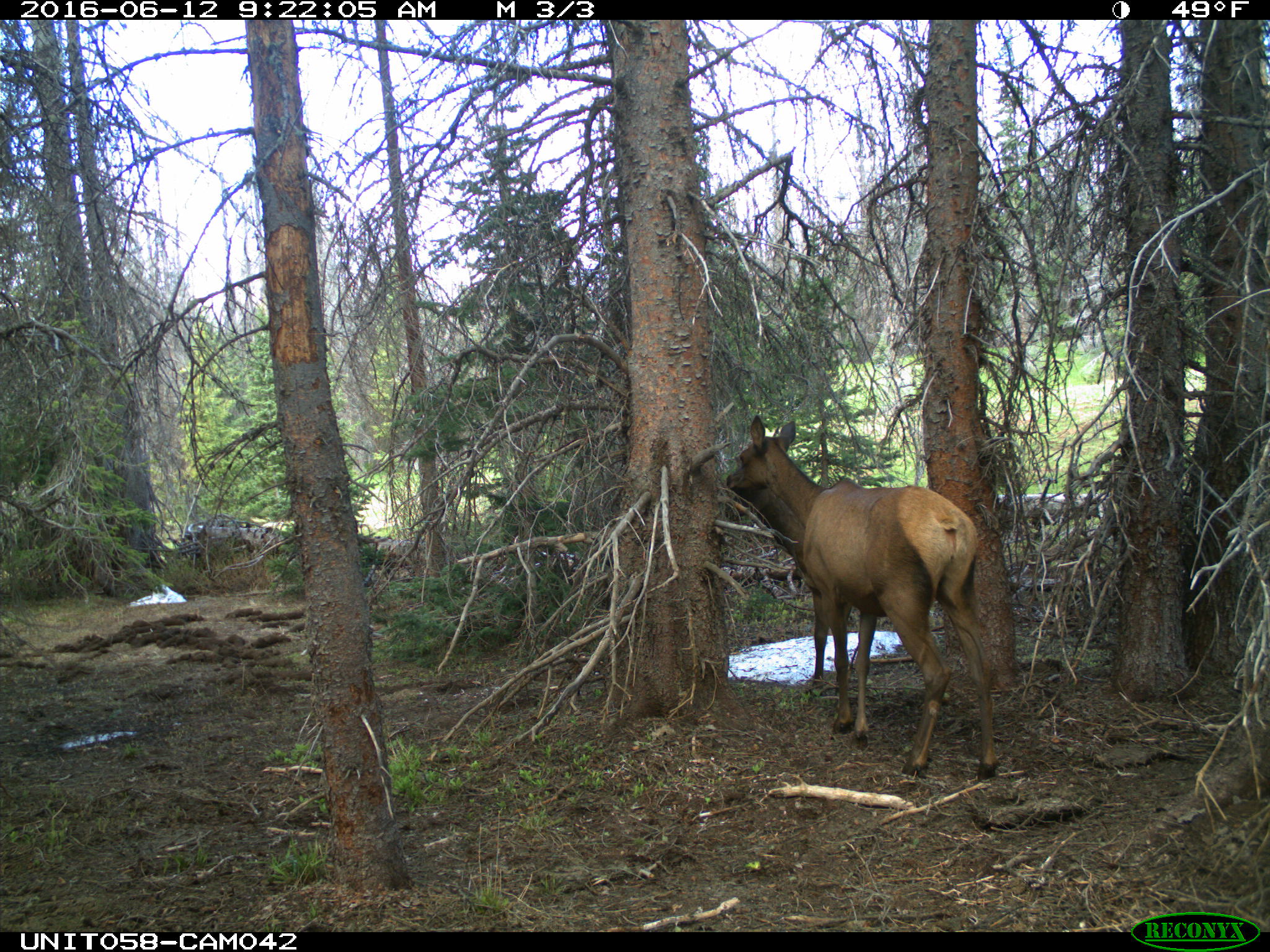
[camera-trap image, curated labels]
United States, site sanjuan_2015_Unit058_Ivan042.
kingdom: Animalia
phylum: Chordata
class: Mammalia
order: Artiodactyla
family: Cervidae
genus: Cervus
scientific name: Cervus elaphus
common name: red deer